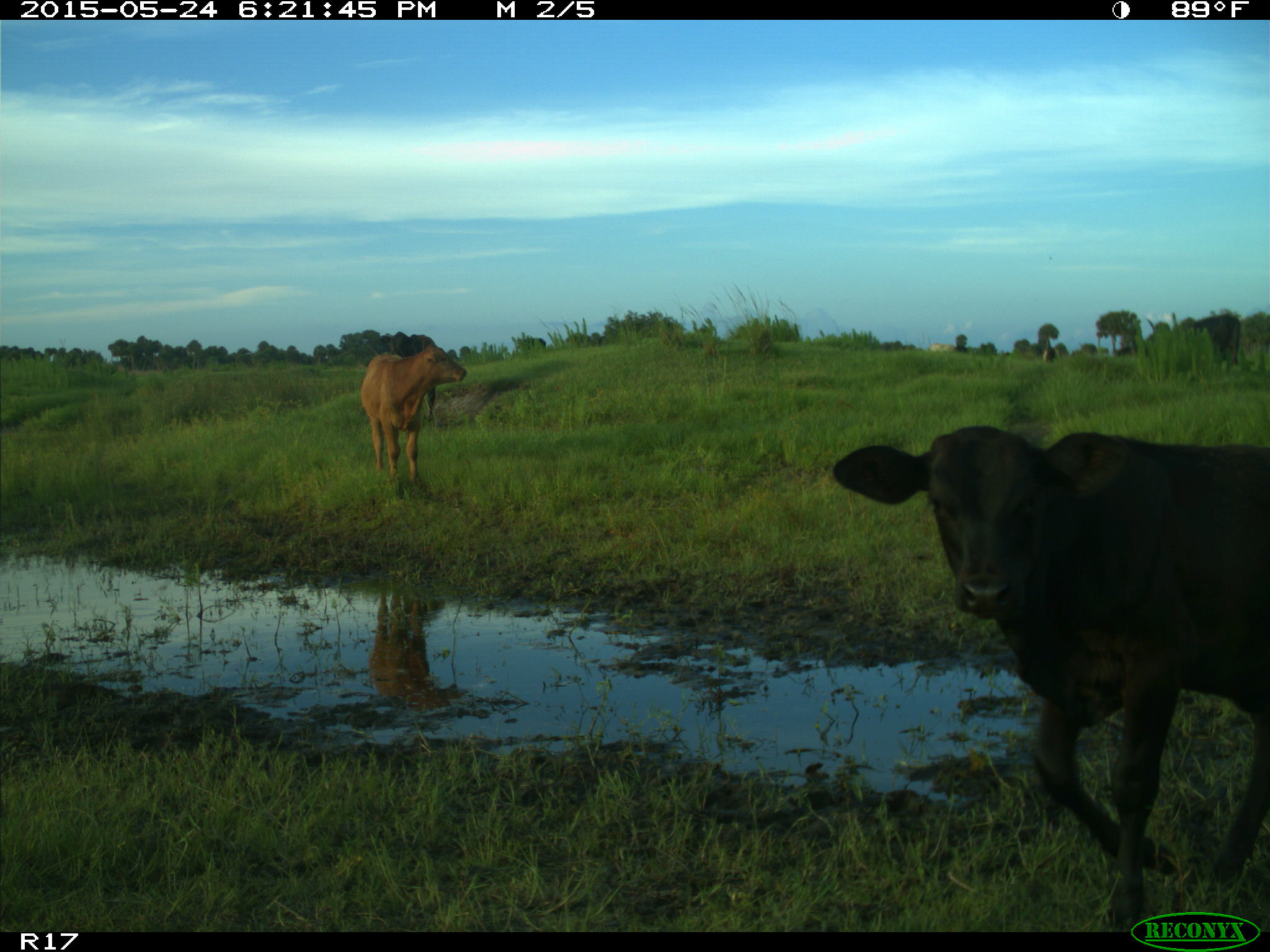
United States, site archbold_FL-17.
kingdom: Animalia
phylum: Chordata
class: Mammalia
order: Artiodactyla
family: Bovidae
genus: Bos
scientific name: Bos taurus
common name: domestic cow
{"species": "Bos taurus (domestic cow)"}